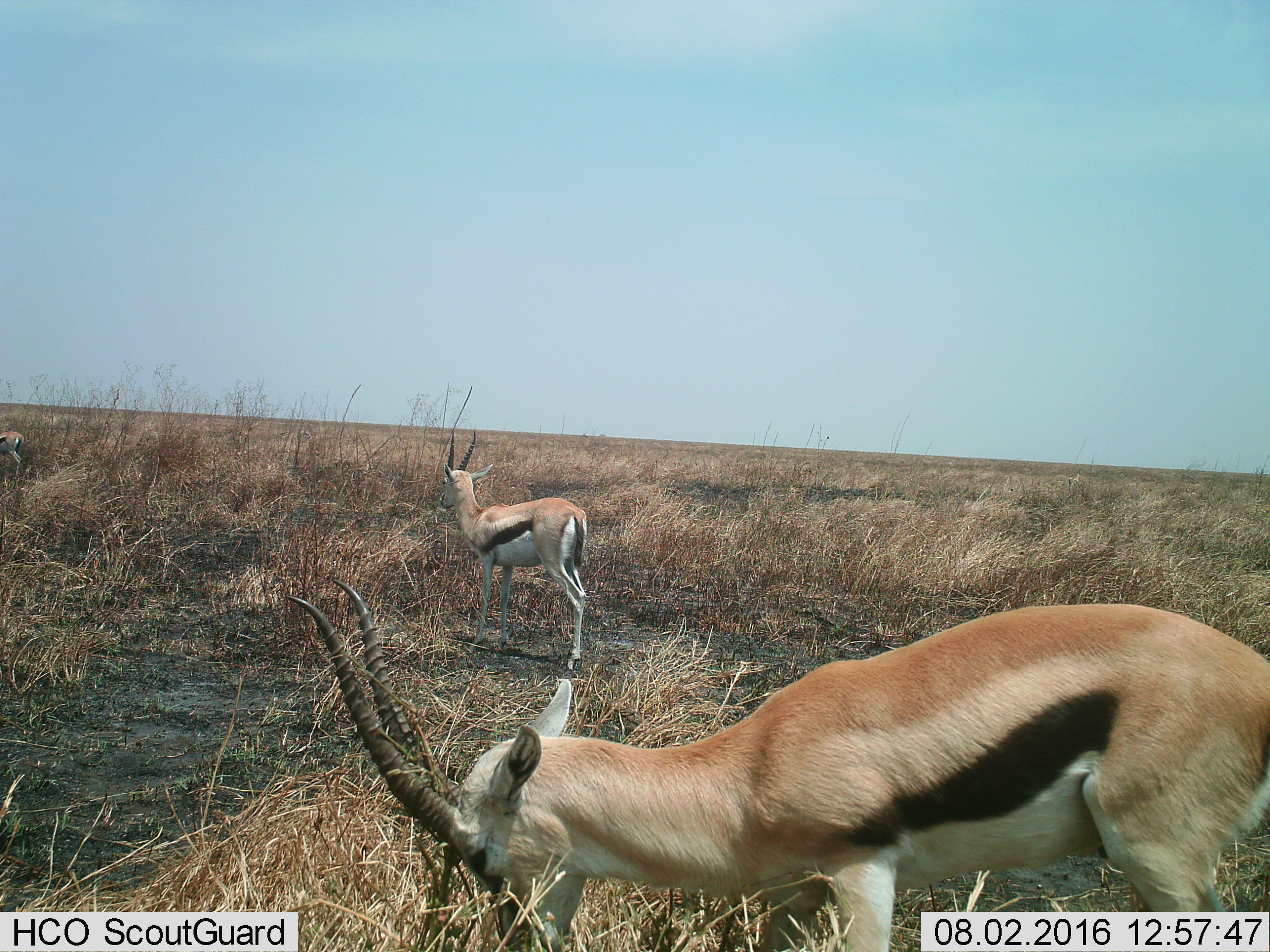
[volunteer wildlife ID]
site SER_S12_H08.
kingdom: Animalia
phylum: Chordata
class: Mammalia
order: Artiodactyla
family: Bovidae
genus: Eudorcas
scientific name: Eudorcas thomsonii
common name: thomson's gazelle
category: gazellethomsons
Gazellethomsons (thomson's gazelle) (Eudorcas thomsonii), count 3. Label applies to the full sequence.